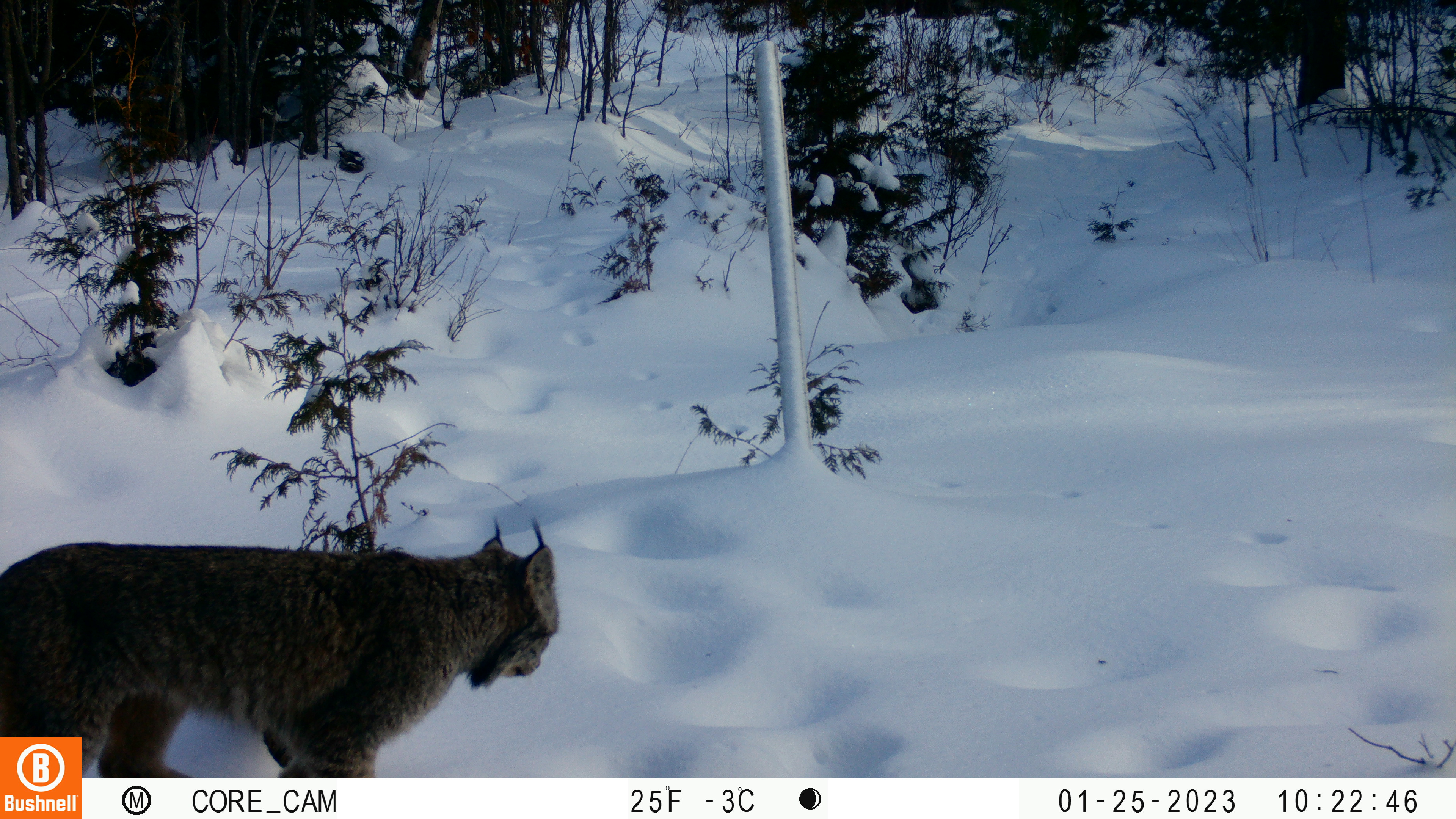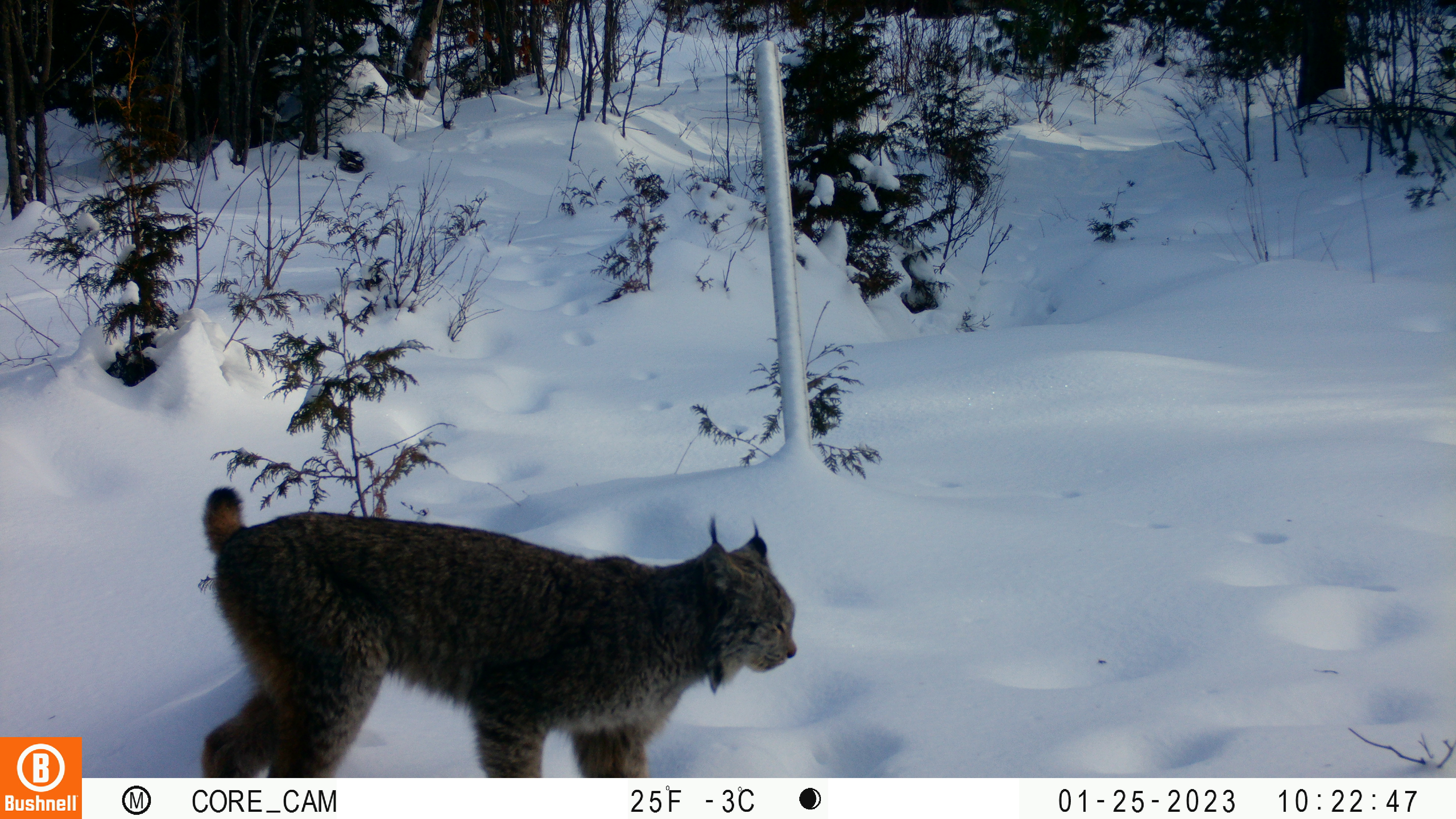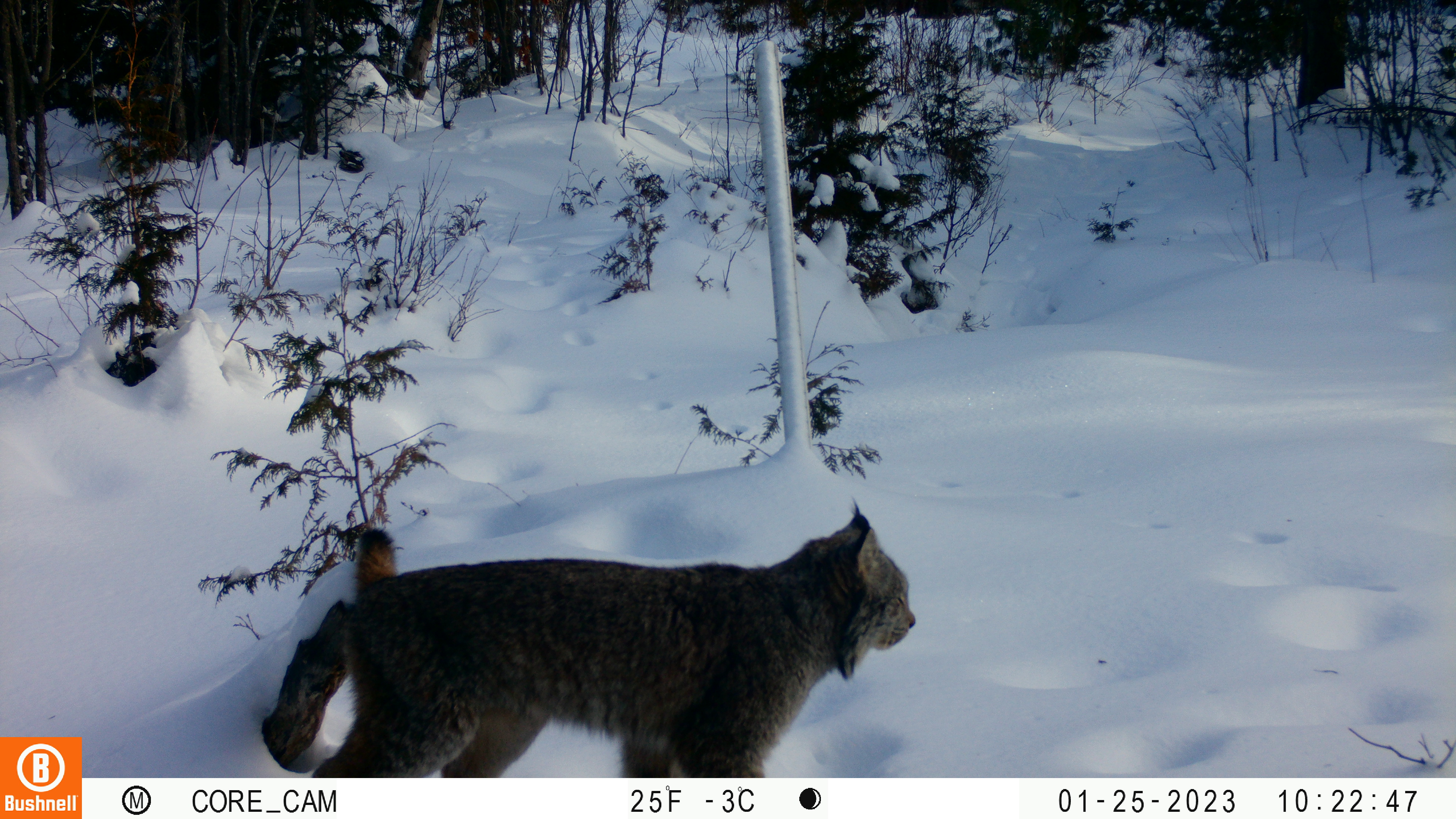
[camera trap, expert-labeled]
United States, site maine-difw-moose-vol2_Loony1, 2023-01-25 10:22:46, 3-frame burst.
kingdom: Animalia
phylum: Chordata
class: Mammalia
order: Carnivora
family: Felidae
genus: Lynx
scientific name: Lynx canadensis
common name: canada lynx